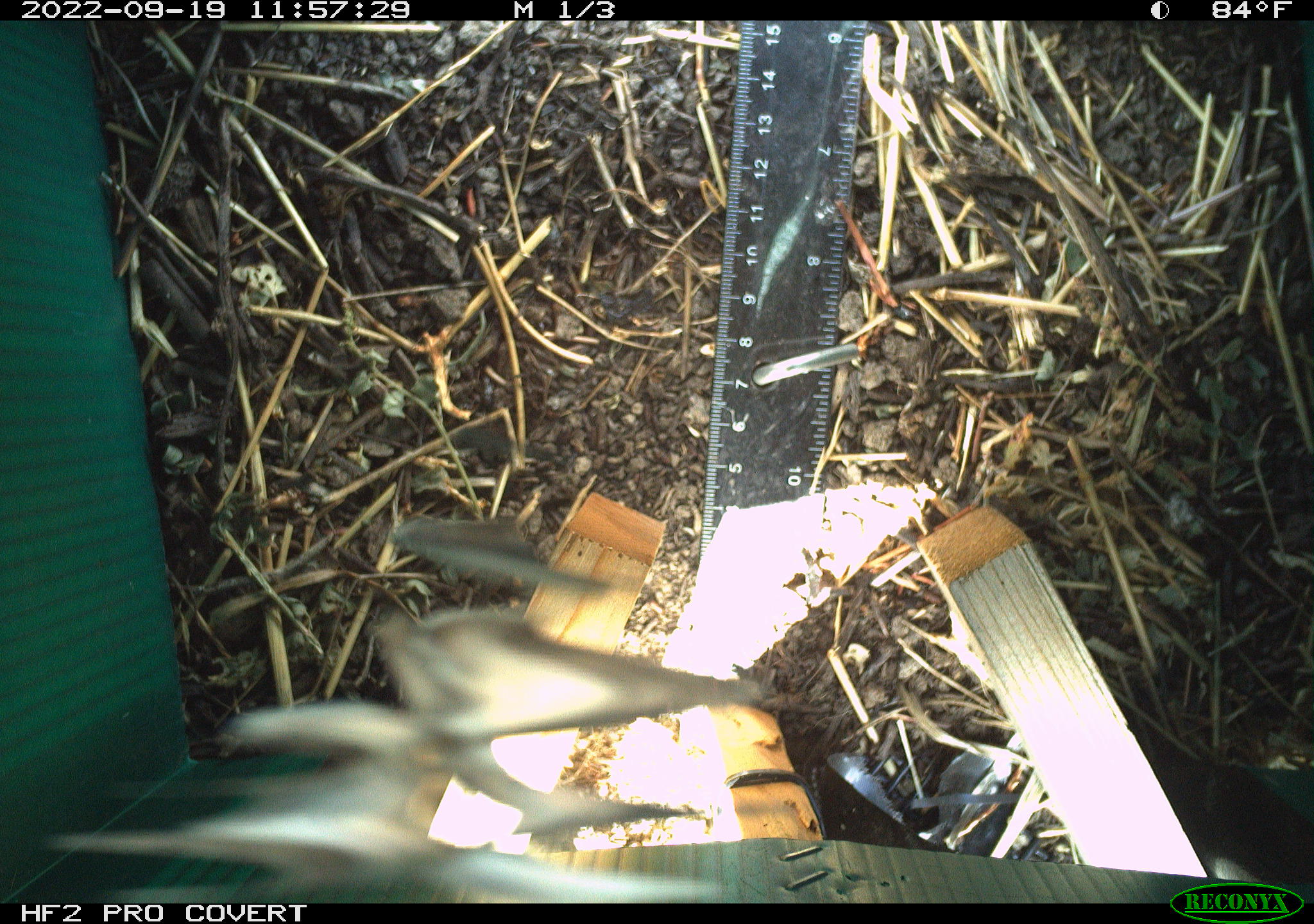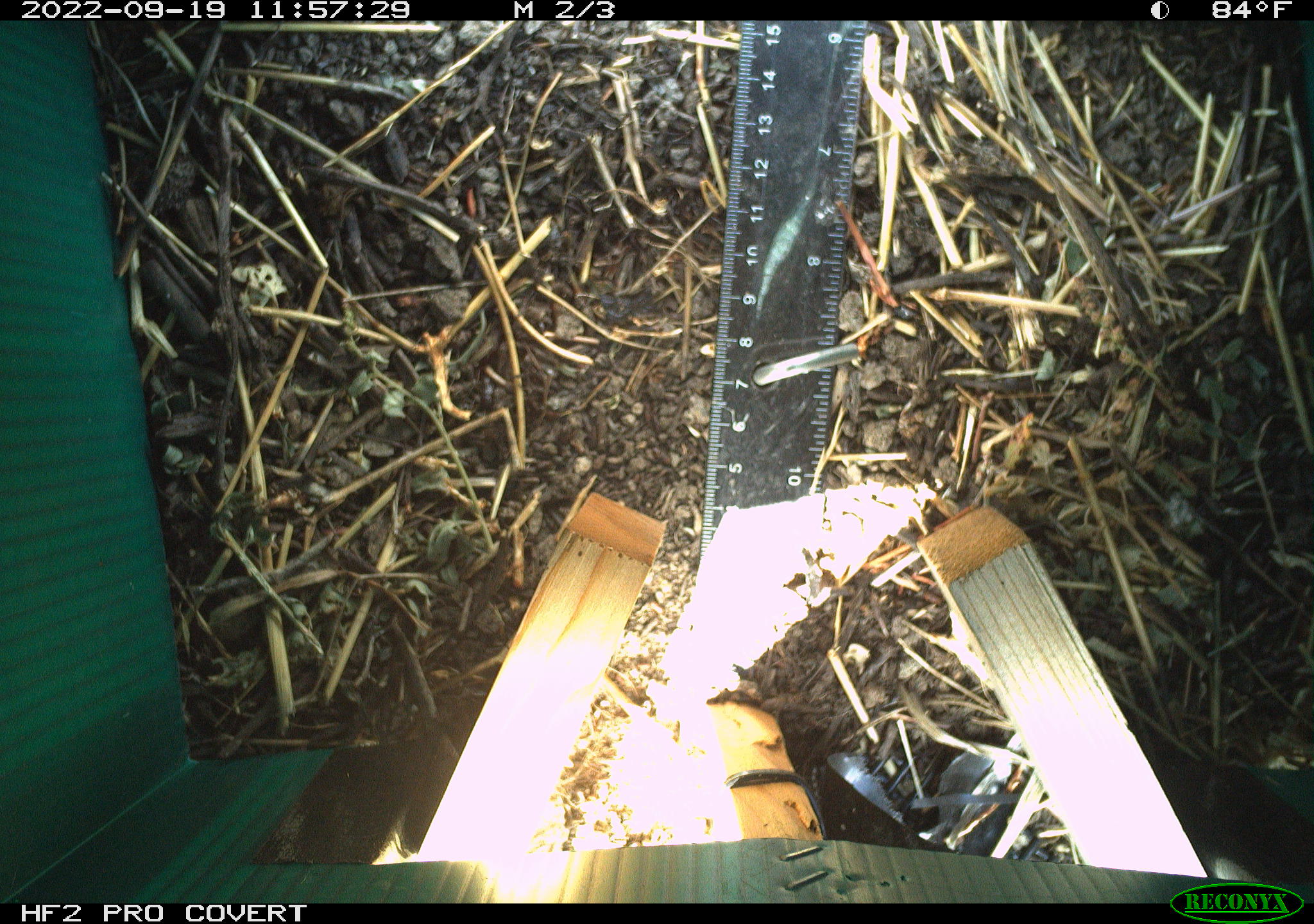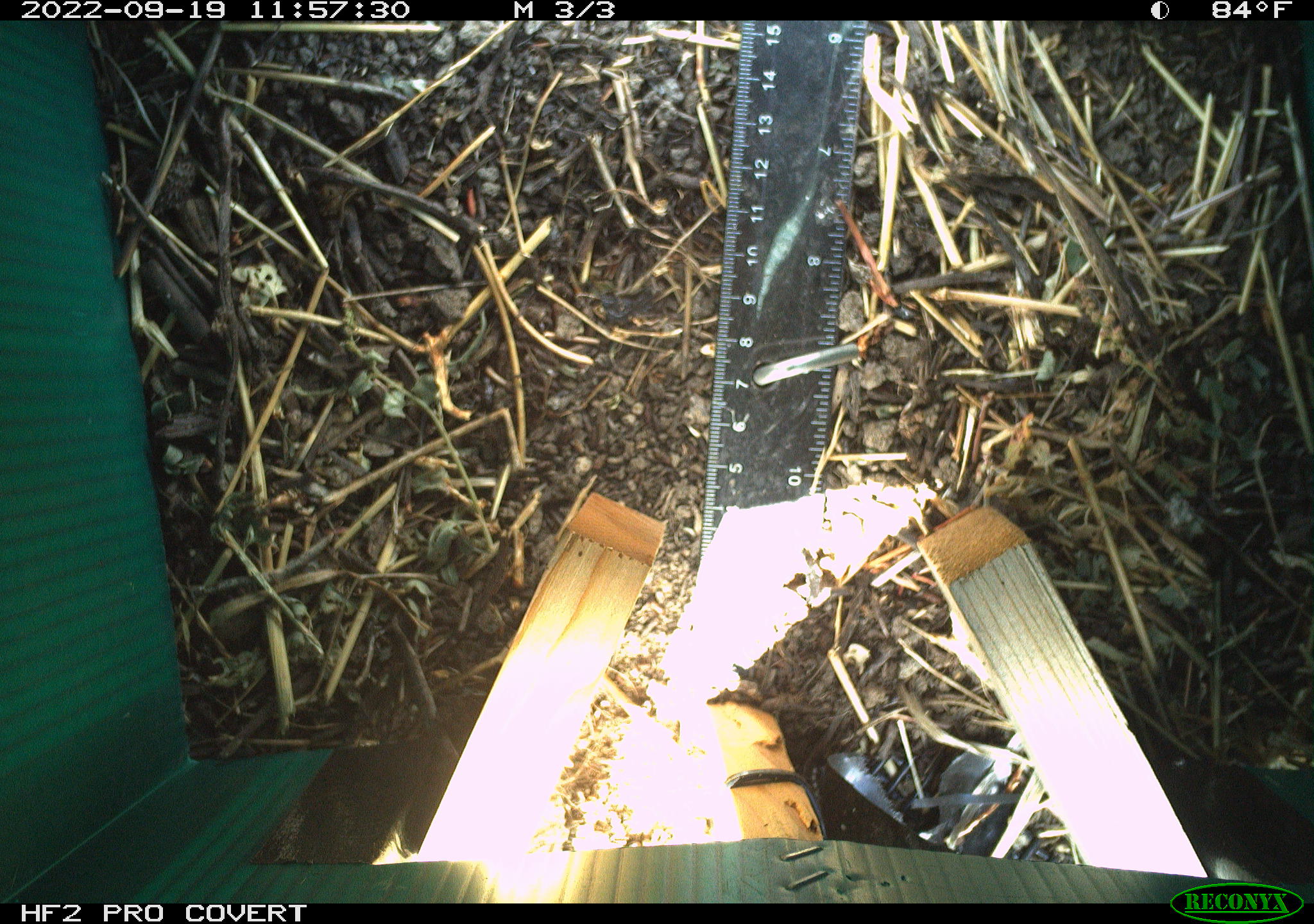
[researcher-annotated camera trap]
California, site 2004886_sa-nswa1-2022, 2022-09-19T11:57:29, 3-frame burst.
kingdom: Animalia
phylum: Chordata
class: Reptilia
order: Squamata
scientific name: Squamata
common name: lizards and snakes